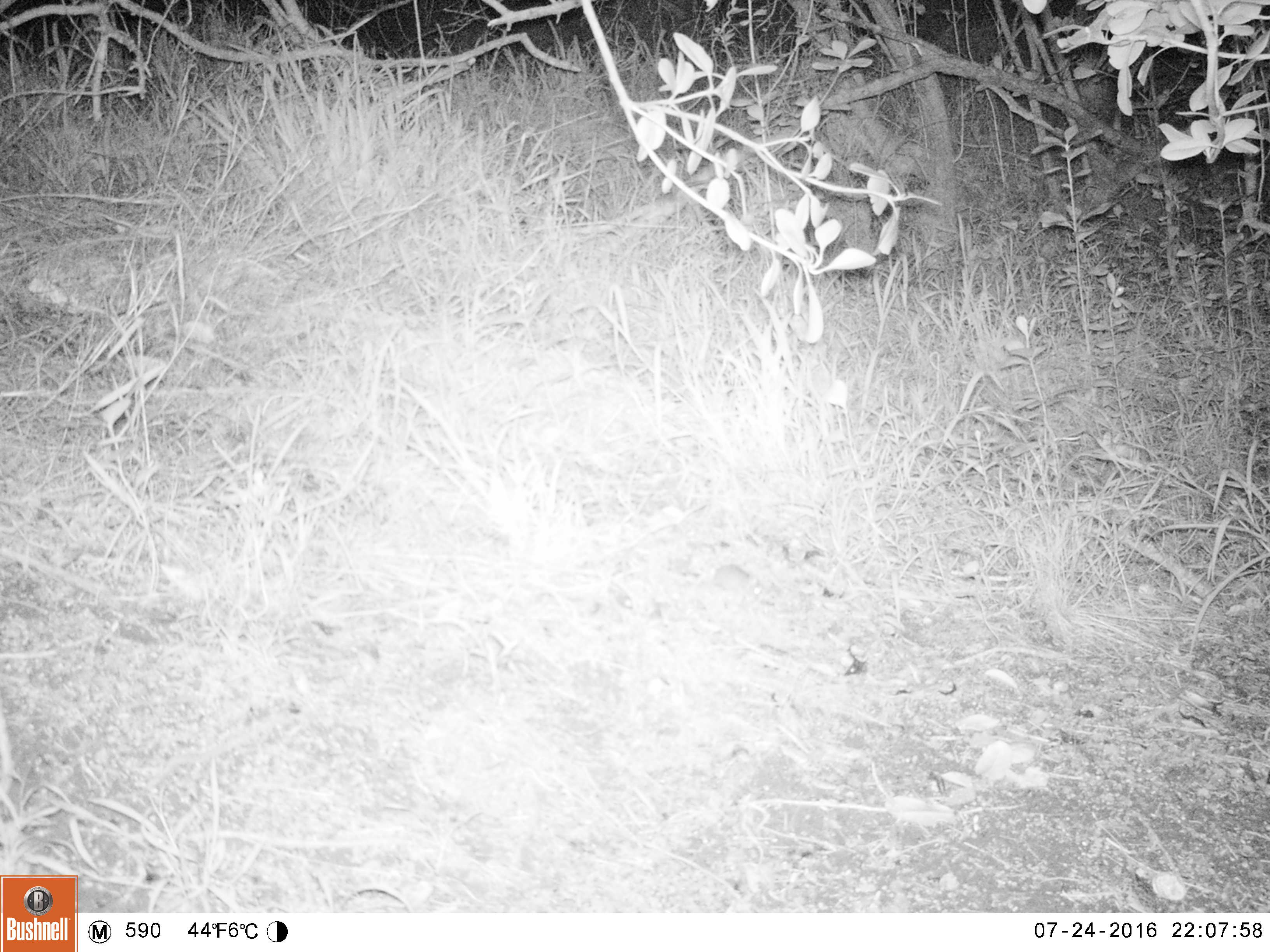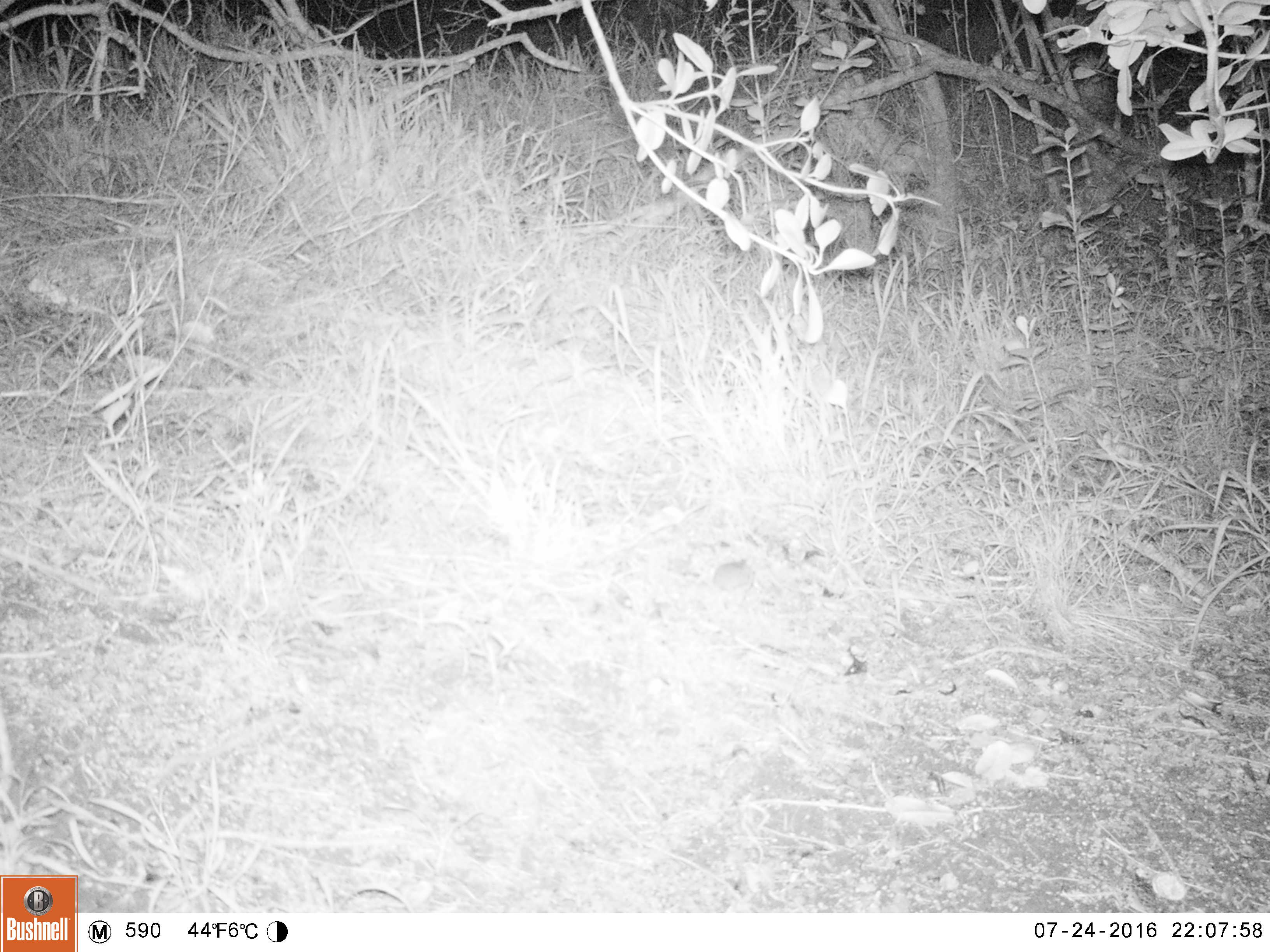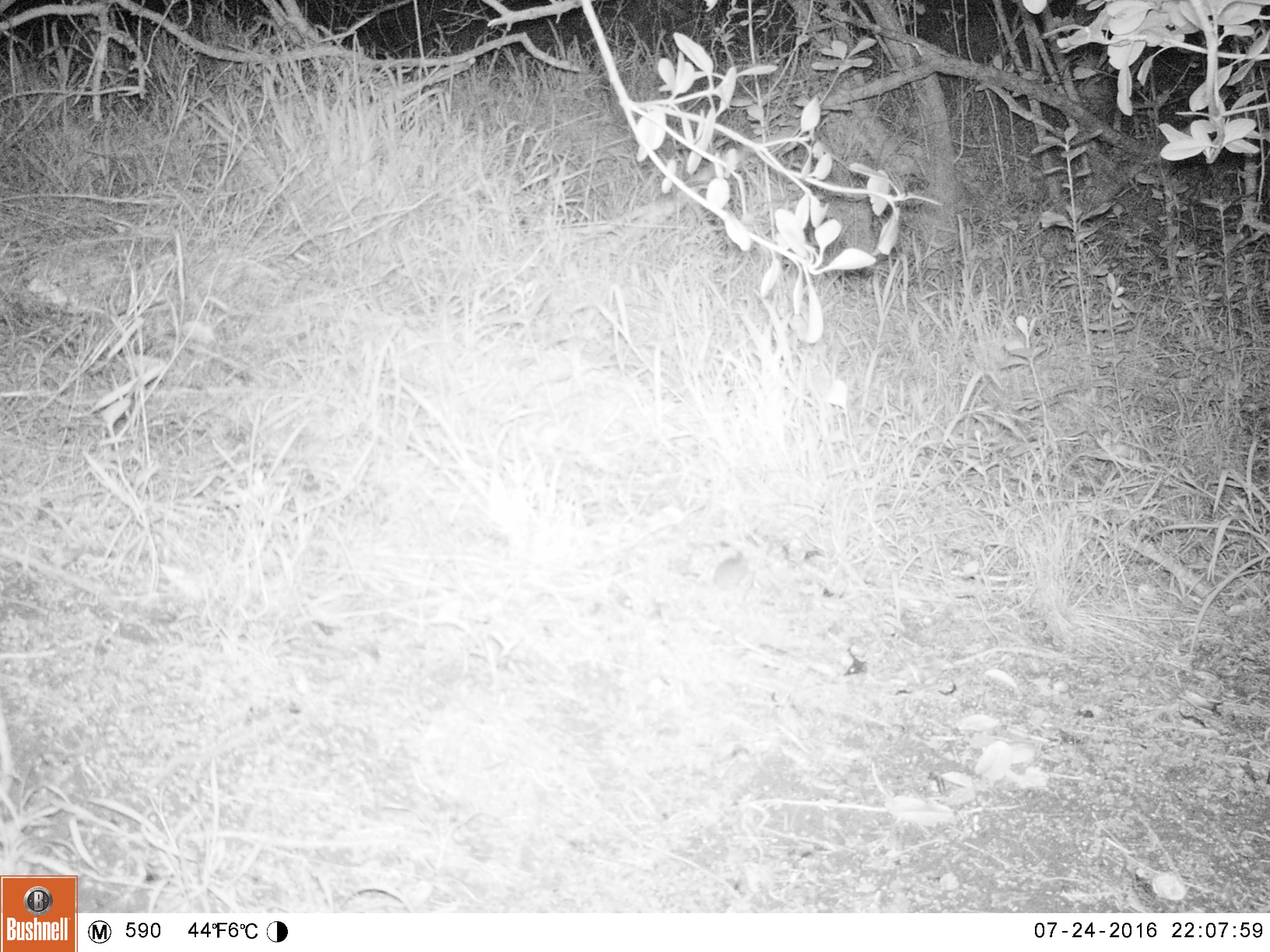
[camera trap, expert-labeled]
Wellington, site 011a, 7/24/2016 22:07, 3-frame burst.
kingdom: Animalia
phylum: Chordata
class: Mammalia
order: Rodentia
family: Muridae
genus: Mus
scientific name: Mus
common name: mouse